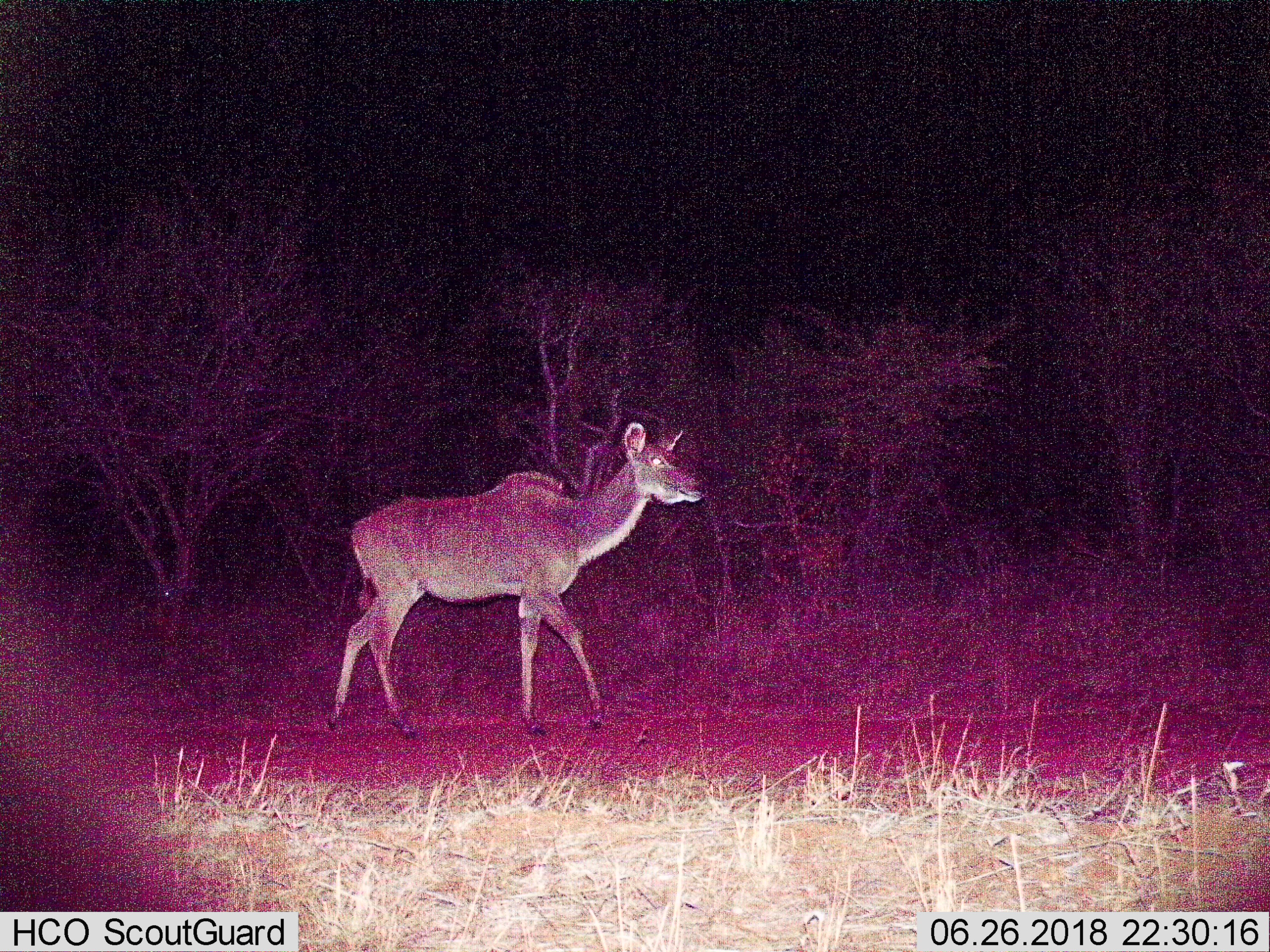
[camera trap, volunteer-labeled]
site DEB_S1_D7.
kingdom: Animalia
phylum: Chordata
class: Mammalia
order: Artiodactyla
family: Bovidae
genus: Tragelaphus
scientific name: Tragelaphus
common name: kudu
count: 1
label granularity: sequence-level